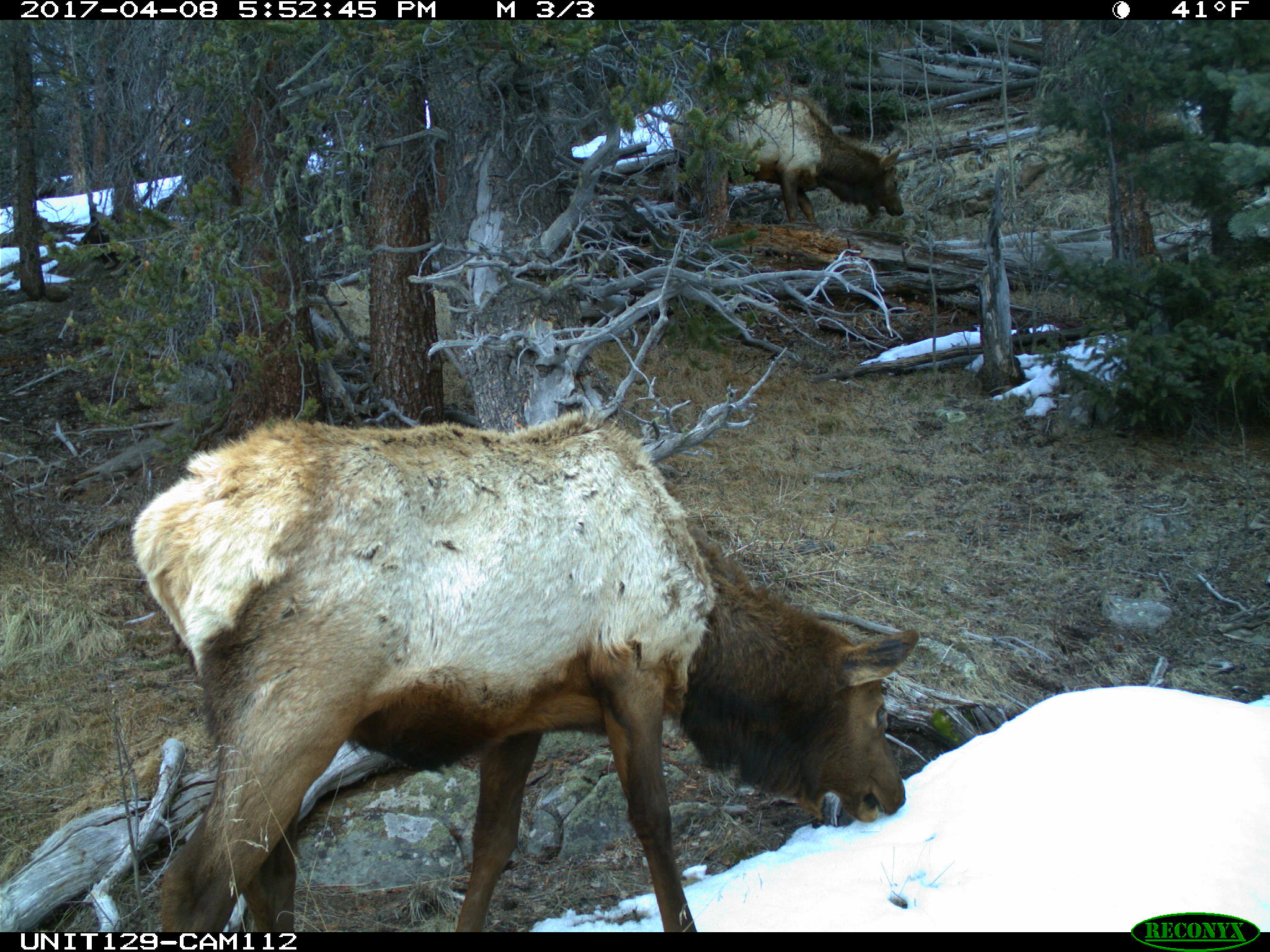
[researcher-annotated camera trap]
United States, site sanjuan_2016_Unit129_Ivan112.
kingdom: Animalia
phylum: Chordata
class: Mammalia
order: Artiodactyla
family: Cervidae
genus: Cervus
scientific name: Cervus elaphus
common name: red deer